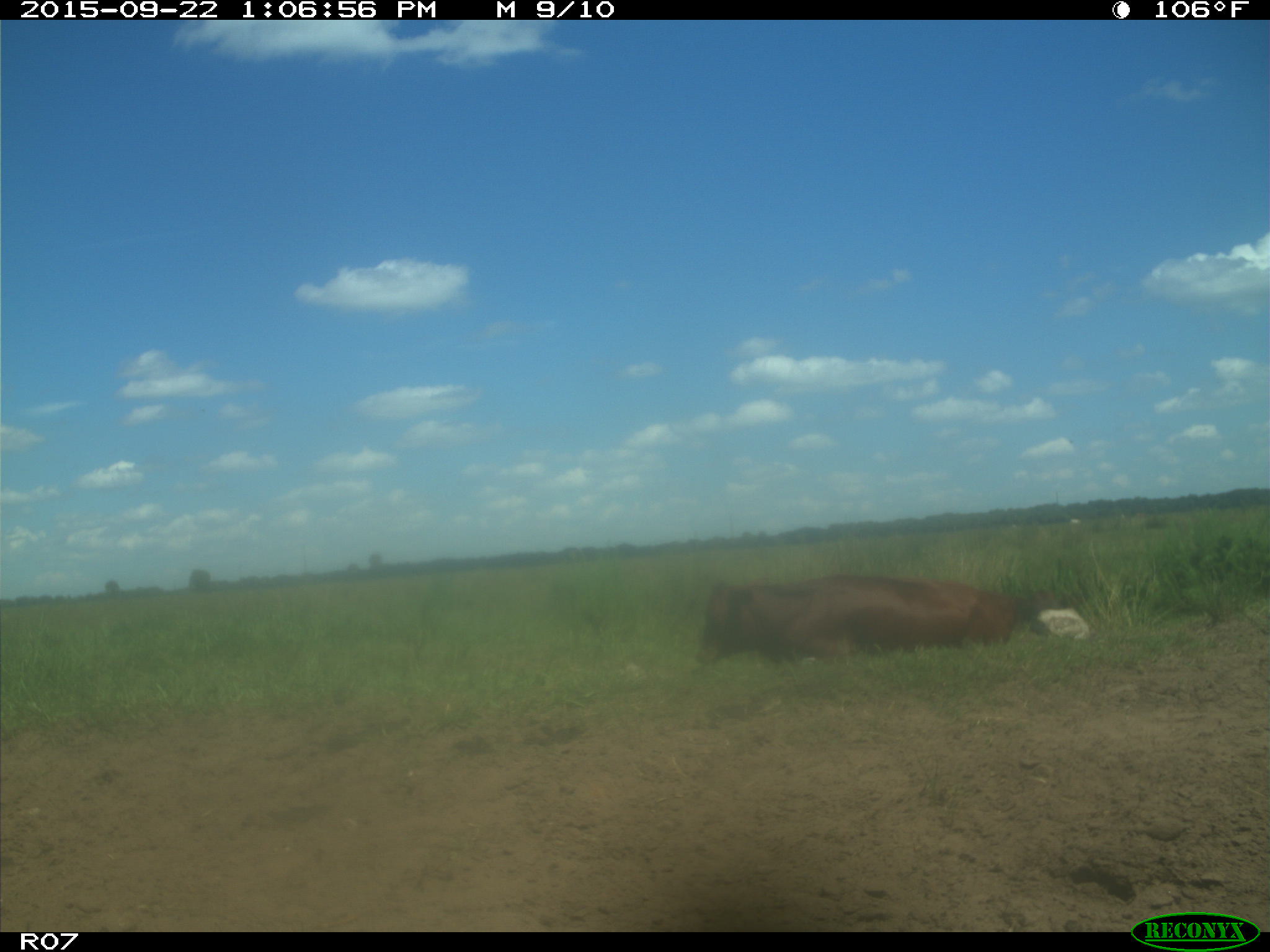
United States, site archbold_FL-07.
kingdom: Animalia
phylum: Chordata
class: Mammalia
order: Artiodactyla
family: Bovidae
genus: Bos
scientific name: Bos taurus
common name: domestic cow